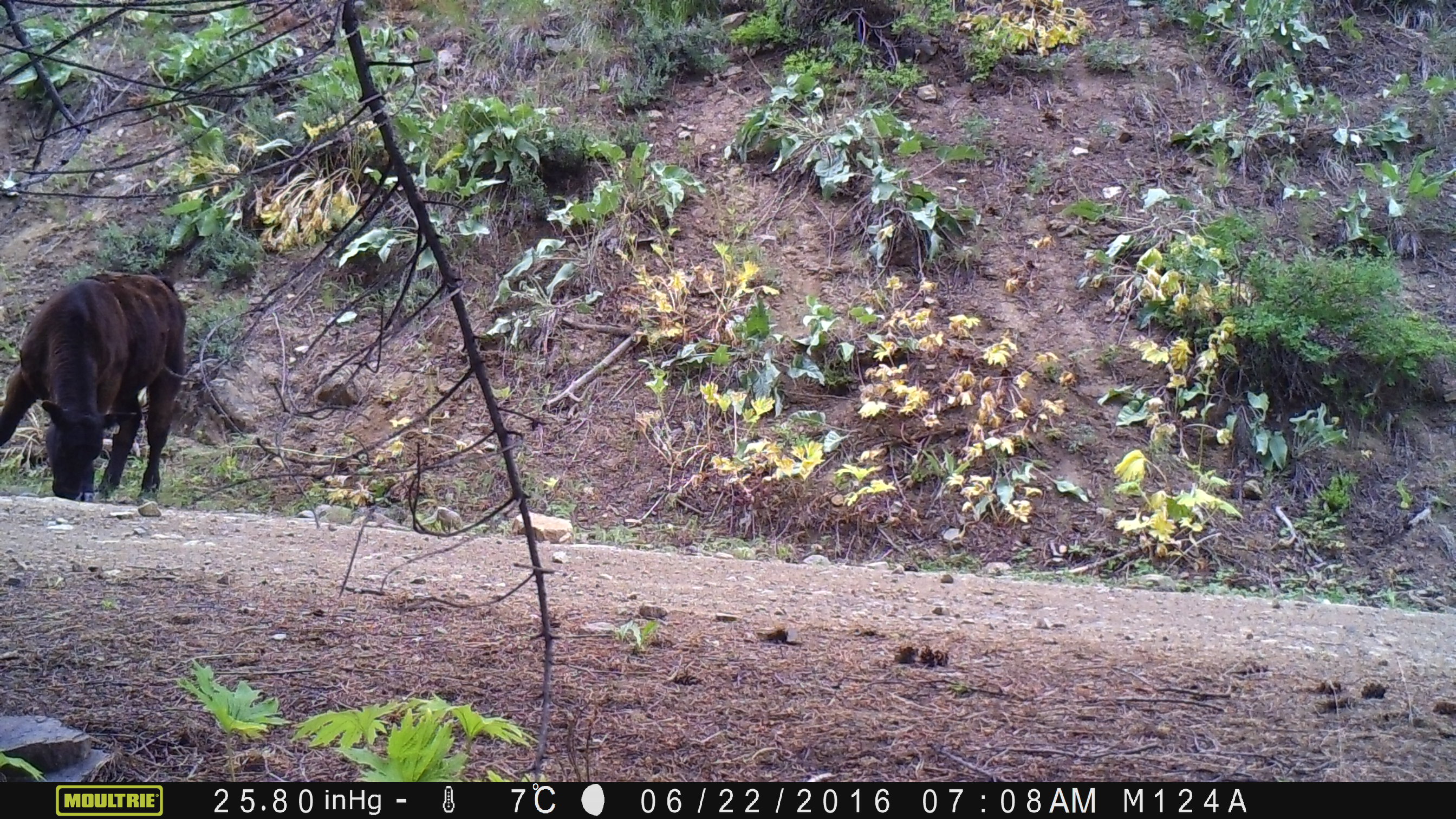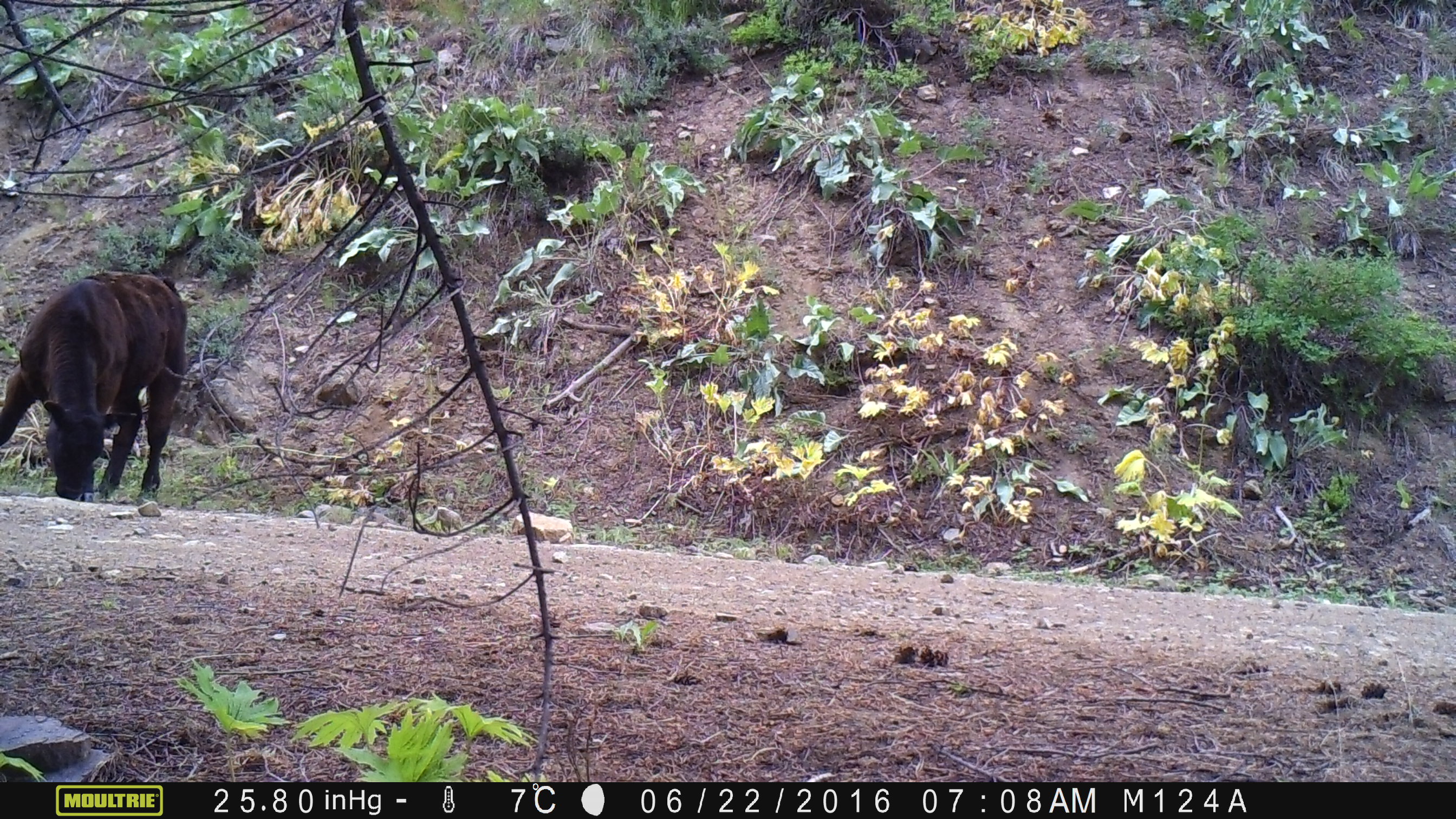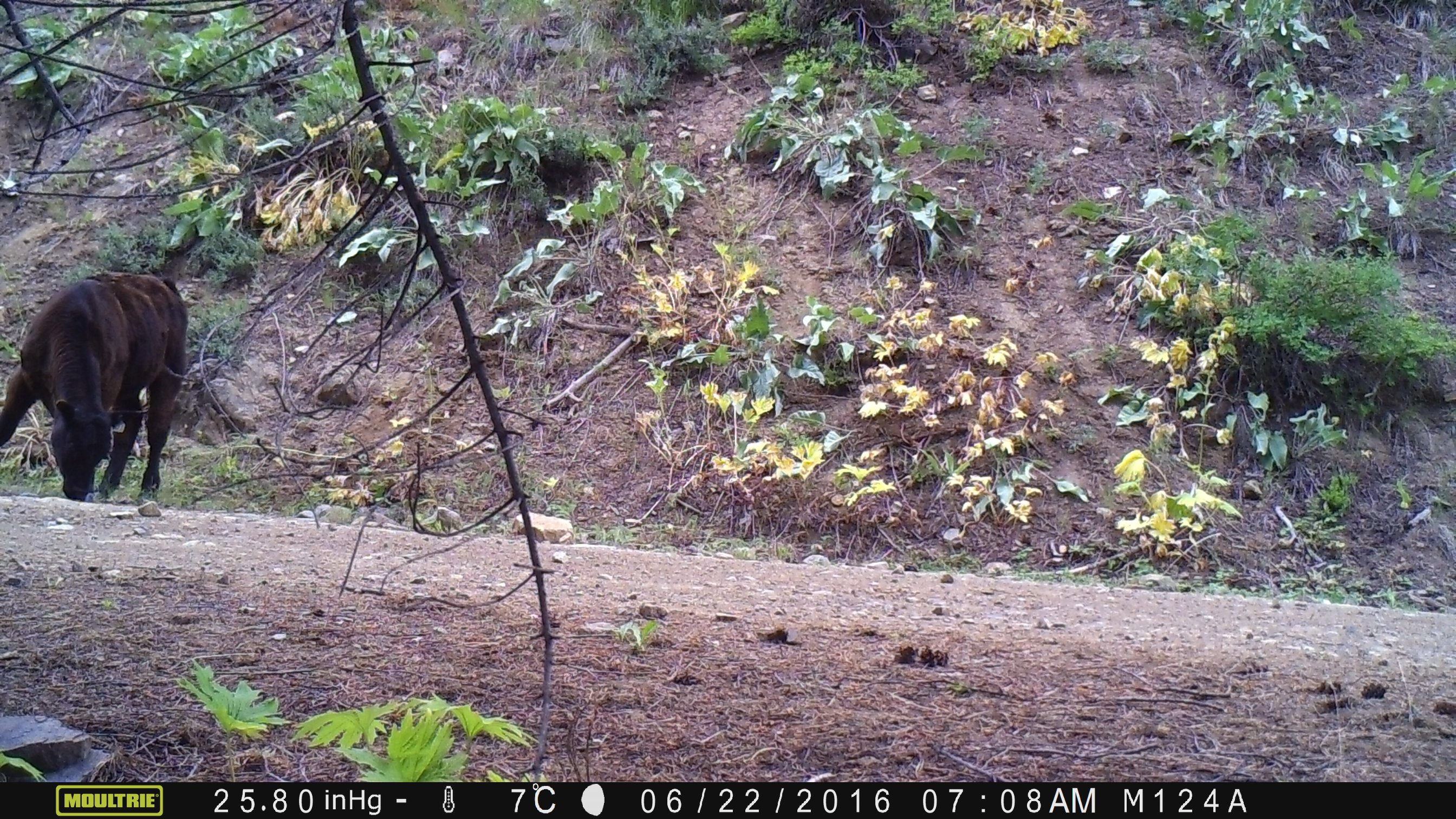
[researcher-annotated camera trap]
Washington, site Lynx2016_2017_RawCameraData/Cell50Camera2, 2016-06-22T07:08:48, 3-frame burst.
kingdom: Animalia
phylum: Chordata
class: Mammalia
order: Artiodactyla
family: Bovidae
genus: Bos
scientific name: Bos taurus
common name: domestic cattle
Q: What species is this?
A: Domestic cattle (Bos taurus).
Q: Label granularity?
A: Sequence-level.